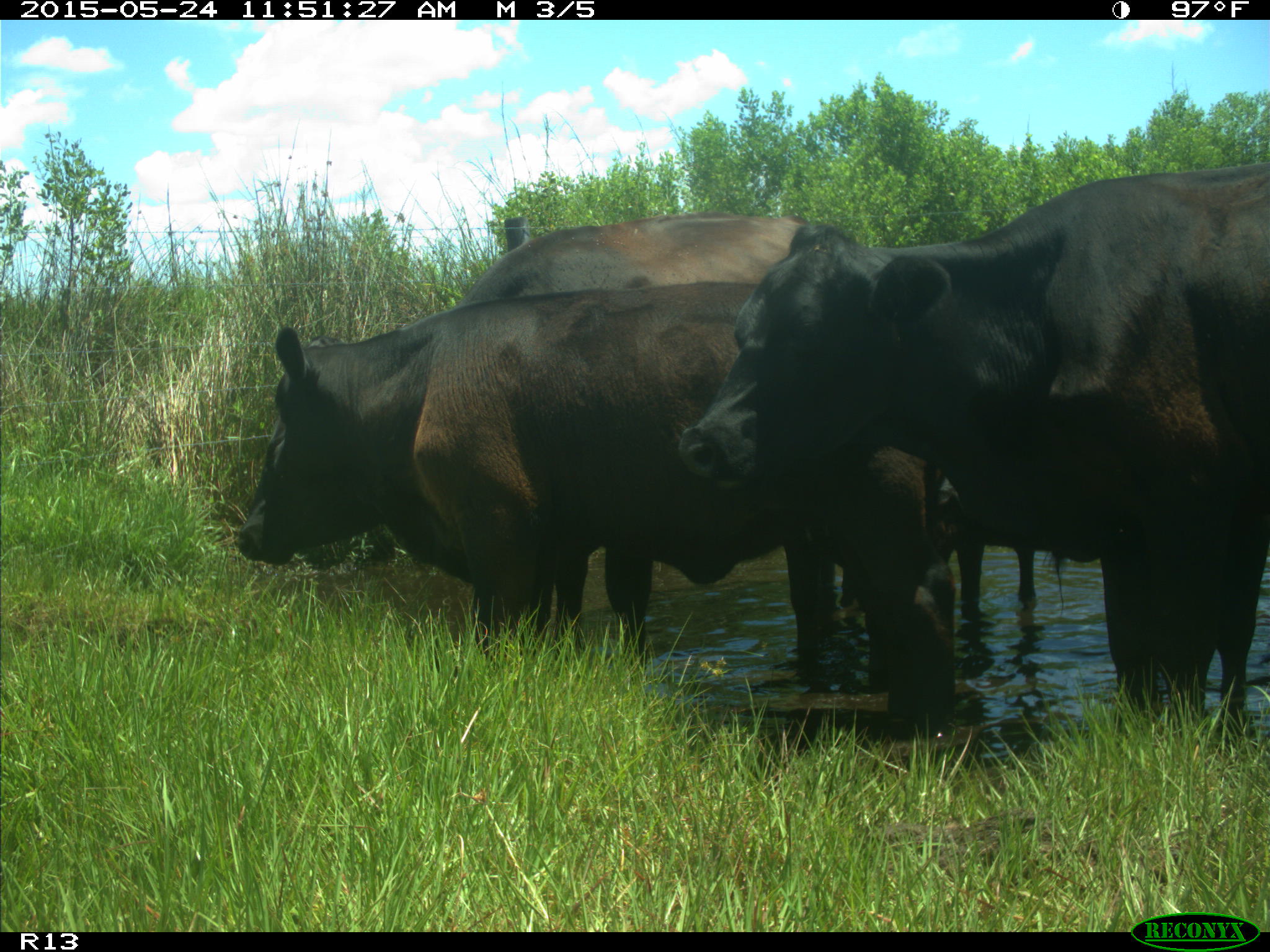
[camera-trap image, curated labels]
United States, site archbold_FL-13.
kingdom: Animalia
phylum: Chordata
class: Mammalia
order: Artiodactyla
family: Bovidae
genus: Bos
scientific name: Bos taurus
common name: domestic cow